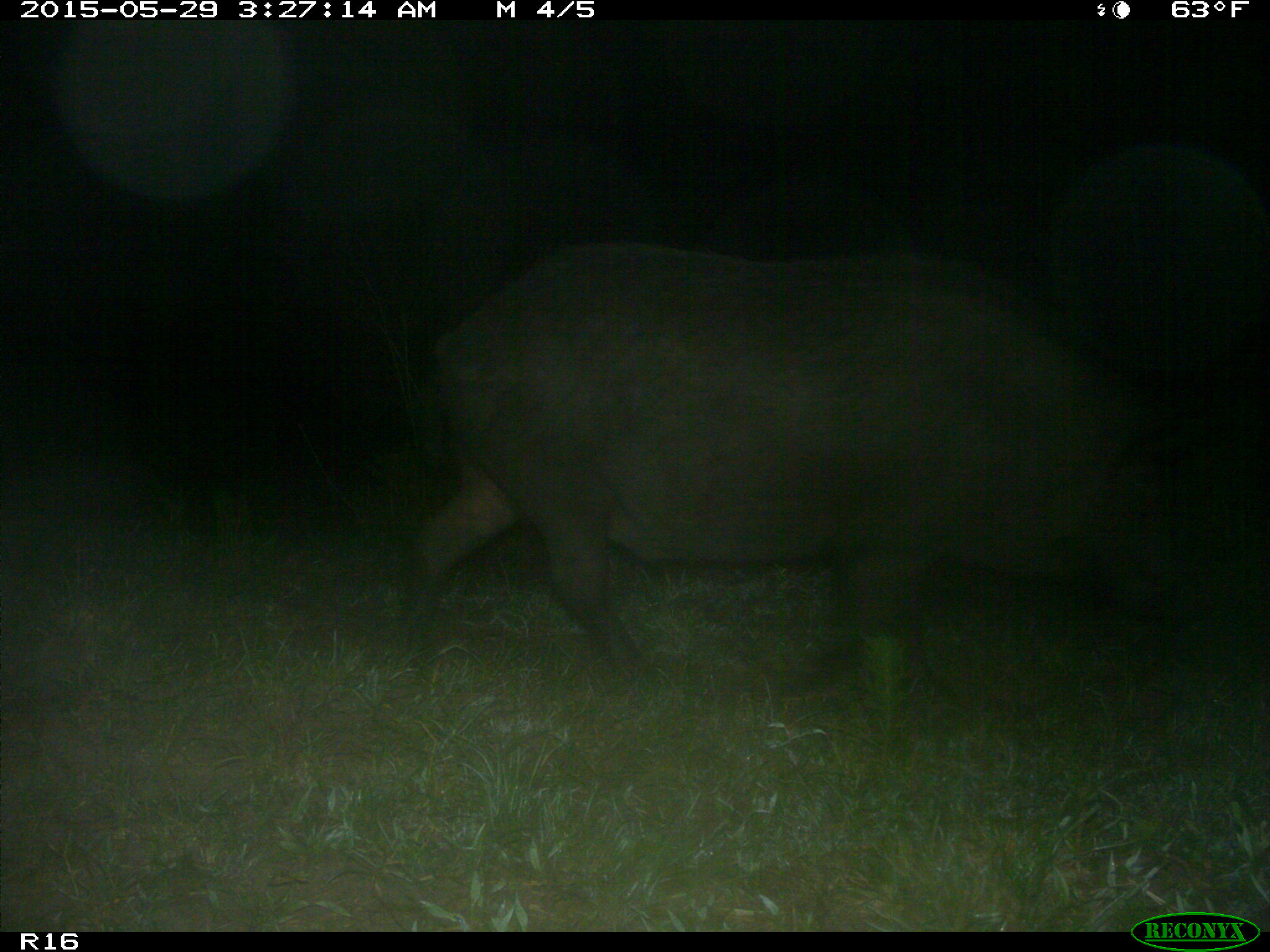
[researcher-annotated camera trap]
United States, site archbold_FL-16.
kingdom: Animalia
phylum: Chordata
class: Mammalia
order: Artiodactyla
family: Suidae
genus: Sus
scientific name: Sus scrofa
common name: wild boar